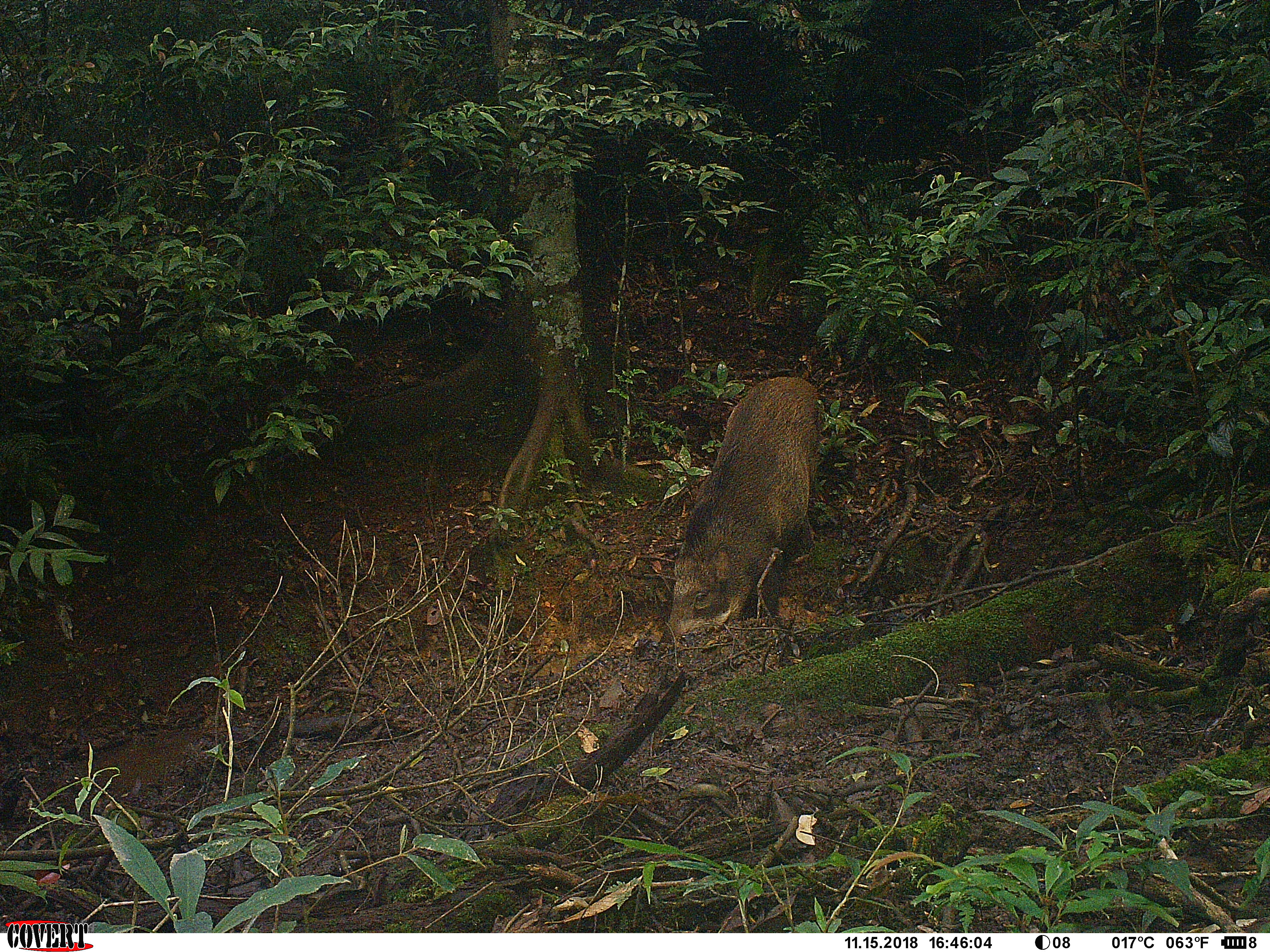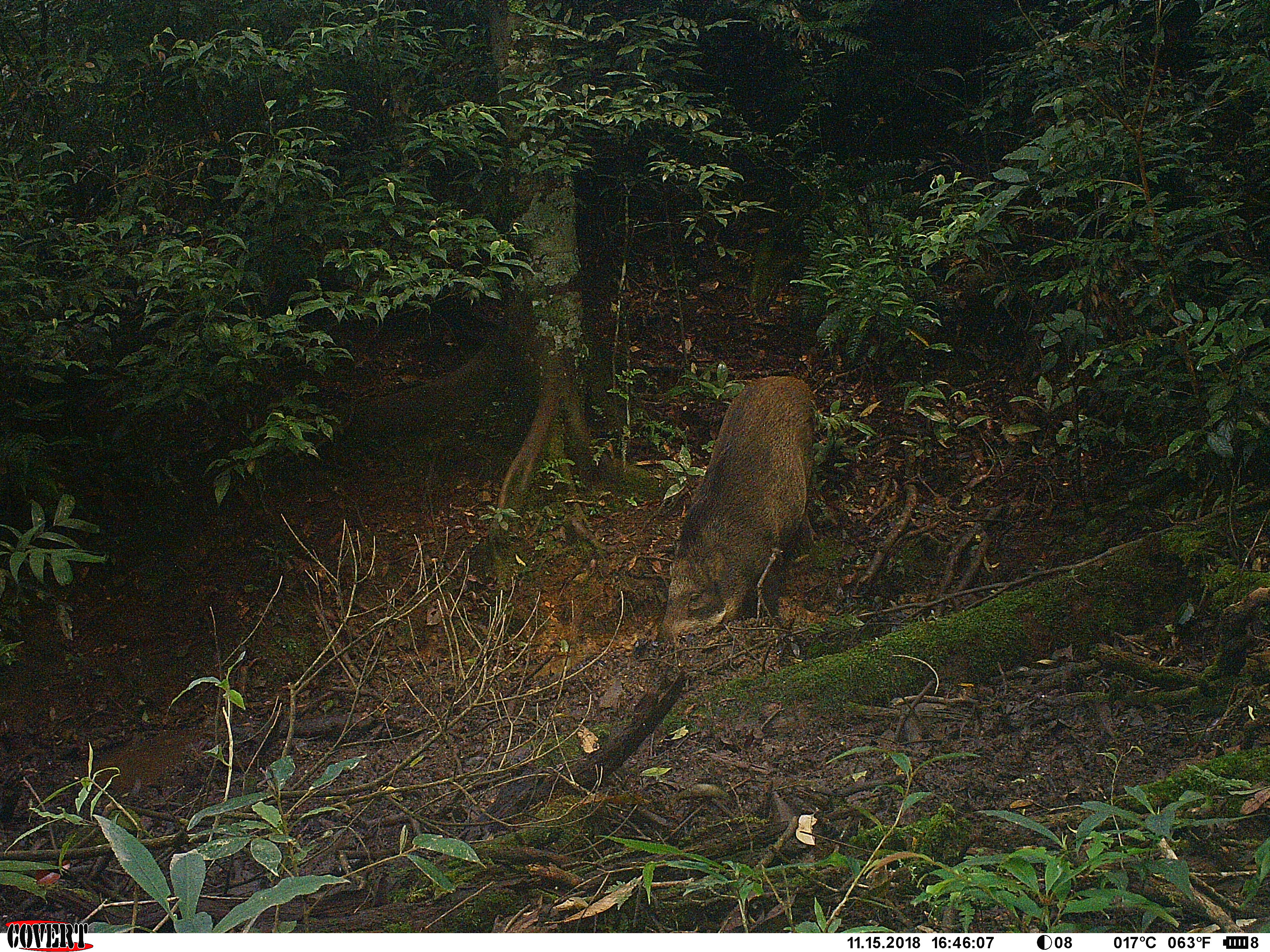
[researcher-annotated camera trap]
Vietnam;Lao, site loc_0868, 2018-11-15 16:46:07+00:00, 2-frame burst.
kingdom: Animalia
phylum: Chordata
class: Mammalia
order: Artiodactyla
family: Suidae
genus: Sus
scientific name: Sus scrofa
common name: eurasian wild pig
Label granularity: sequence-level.